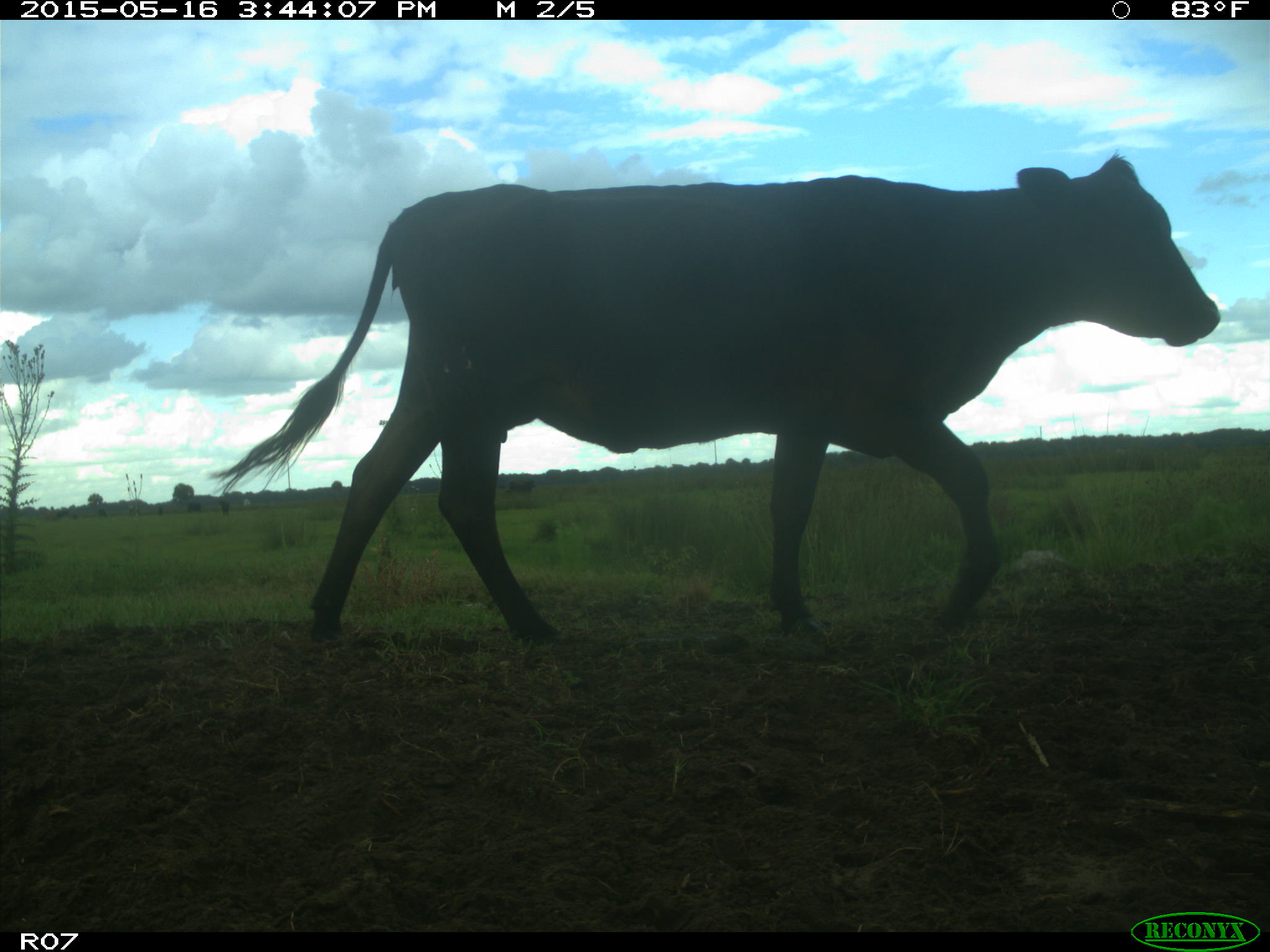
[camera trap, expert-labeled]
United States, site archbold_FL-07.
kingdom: Animalia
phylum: Chordata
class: Mammalia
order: Artiodactyla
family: Bovidae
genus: Bos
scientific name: Bos taurus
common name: domestic cow